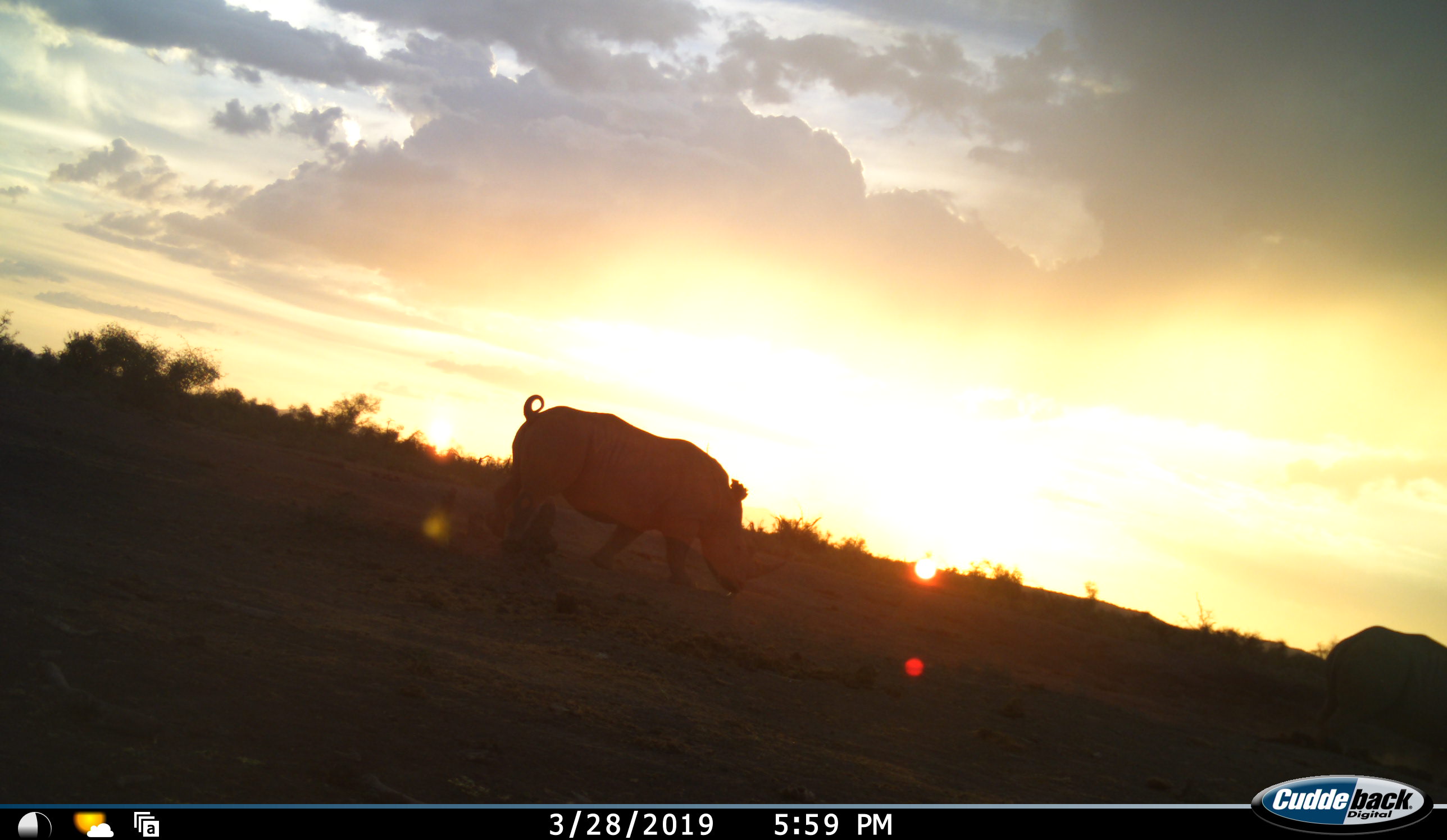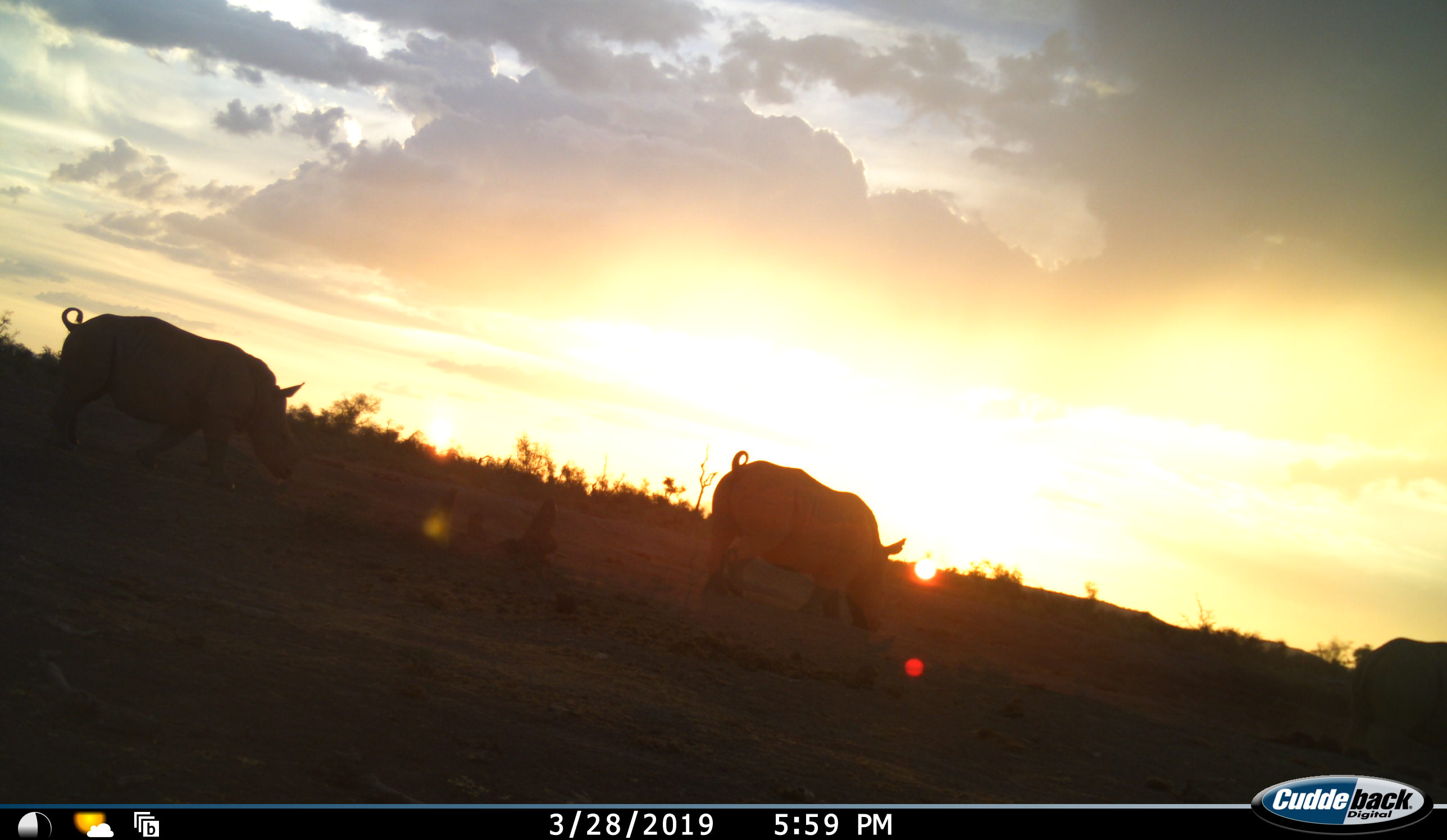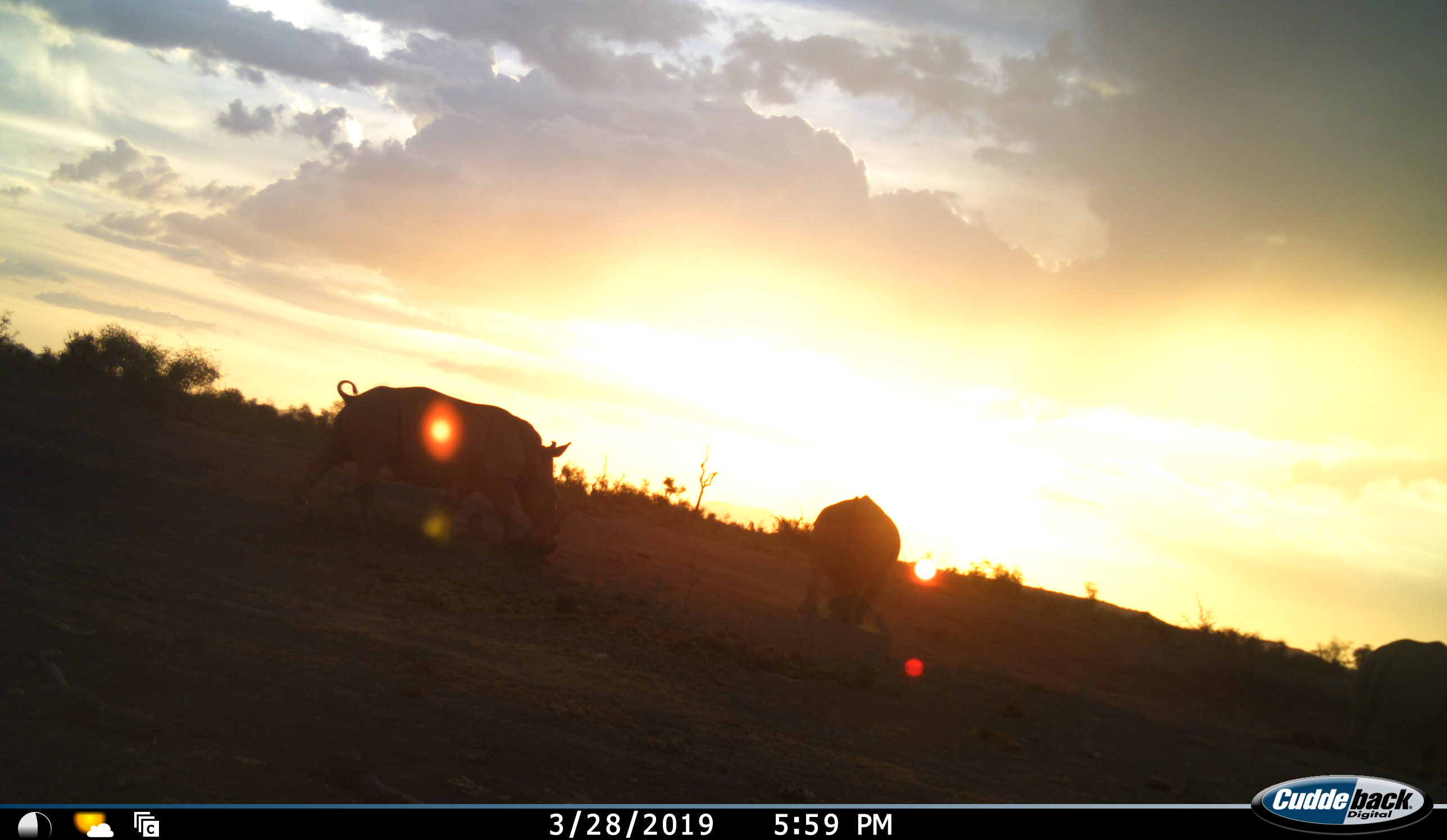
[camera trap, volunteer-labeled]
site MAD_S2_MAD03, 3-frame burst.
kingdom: Animalia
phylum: Chordata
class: Mammalia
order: Perissodactyla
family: Rhinocerotidae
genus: Diceros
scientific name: Diceros bicornis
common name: black rhinoceros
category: rhinocerosblack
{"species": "rhinocerosblack (black rhinoceros) (Diceros bicornis)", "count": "3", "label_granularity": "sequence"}